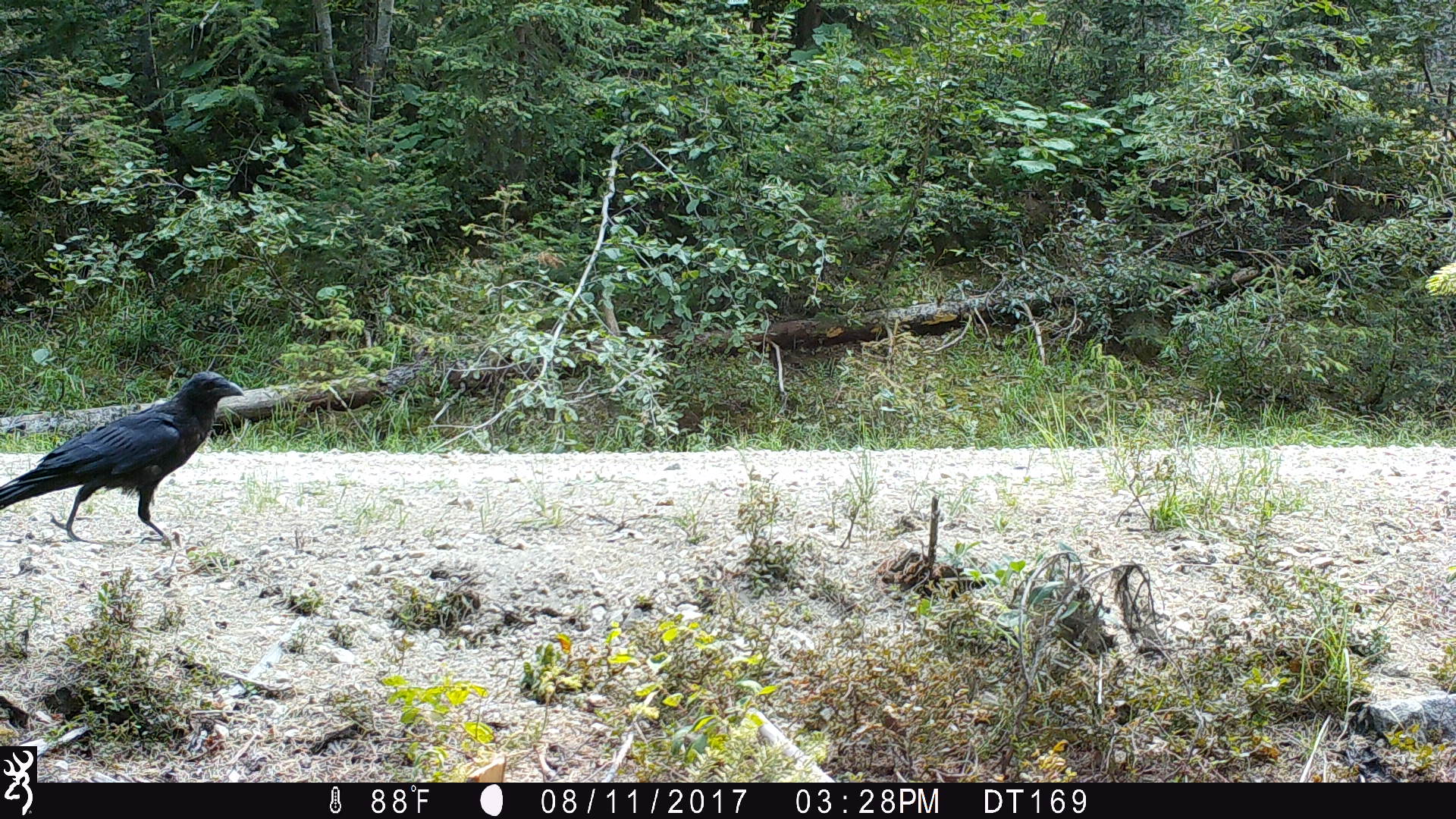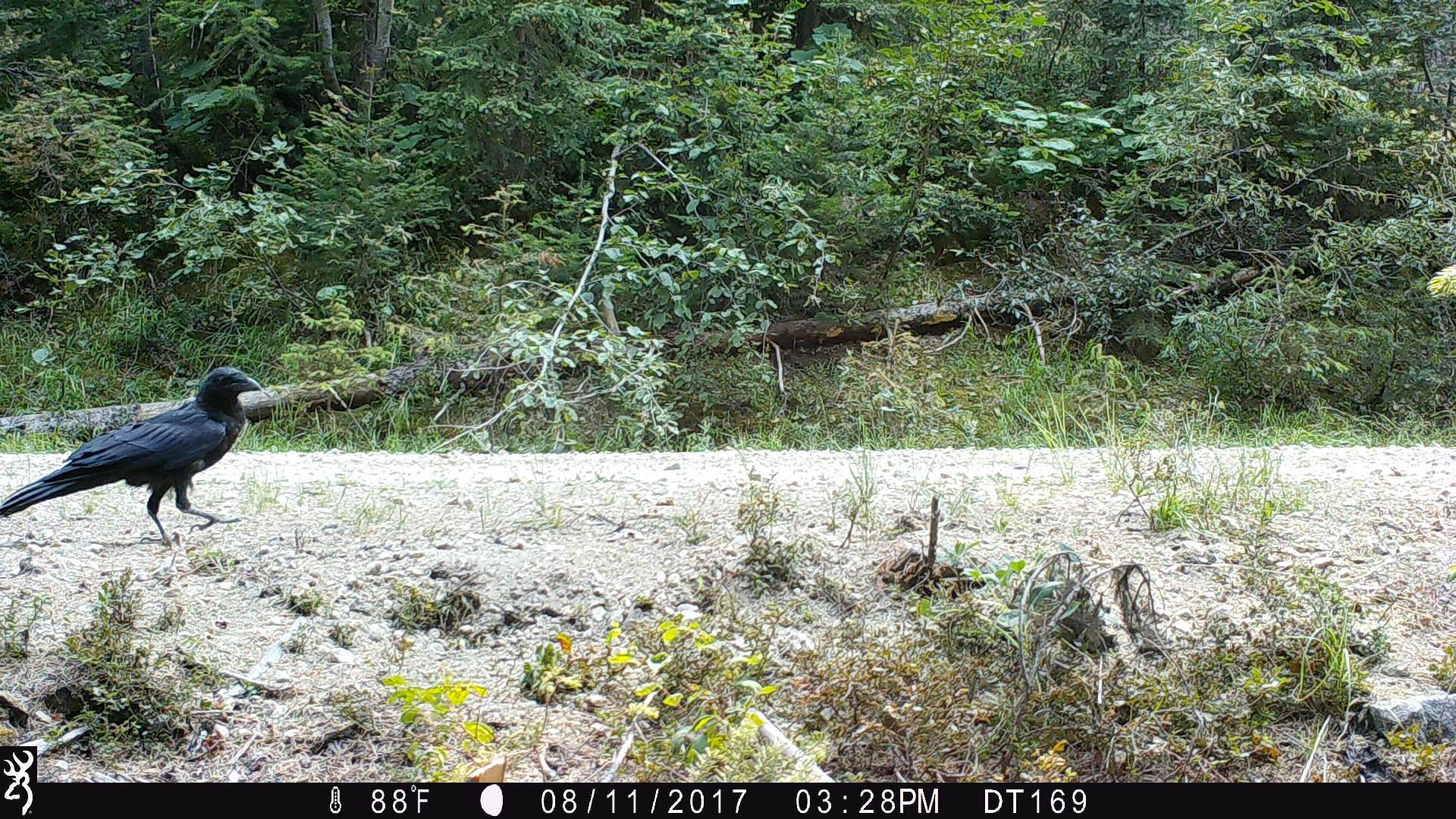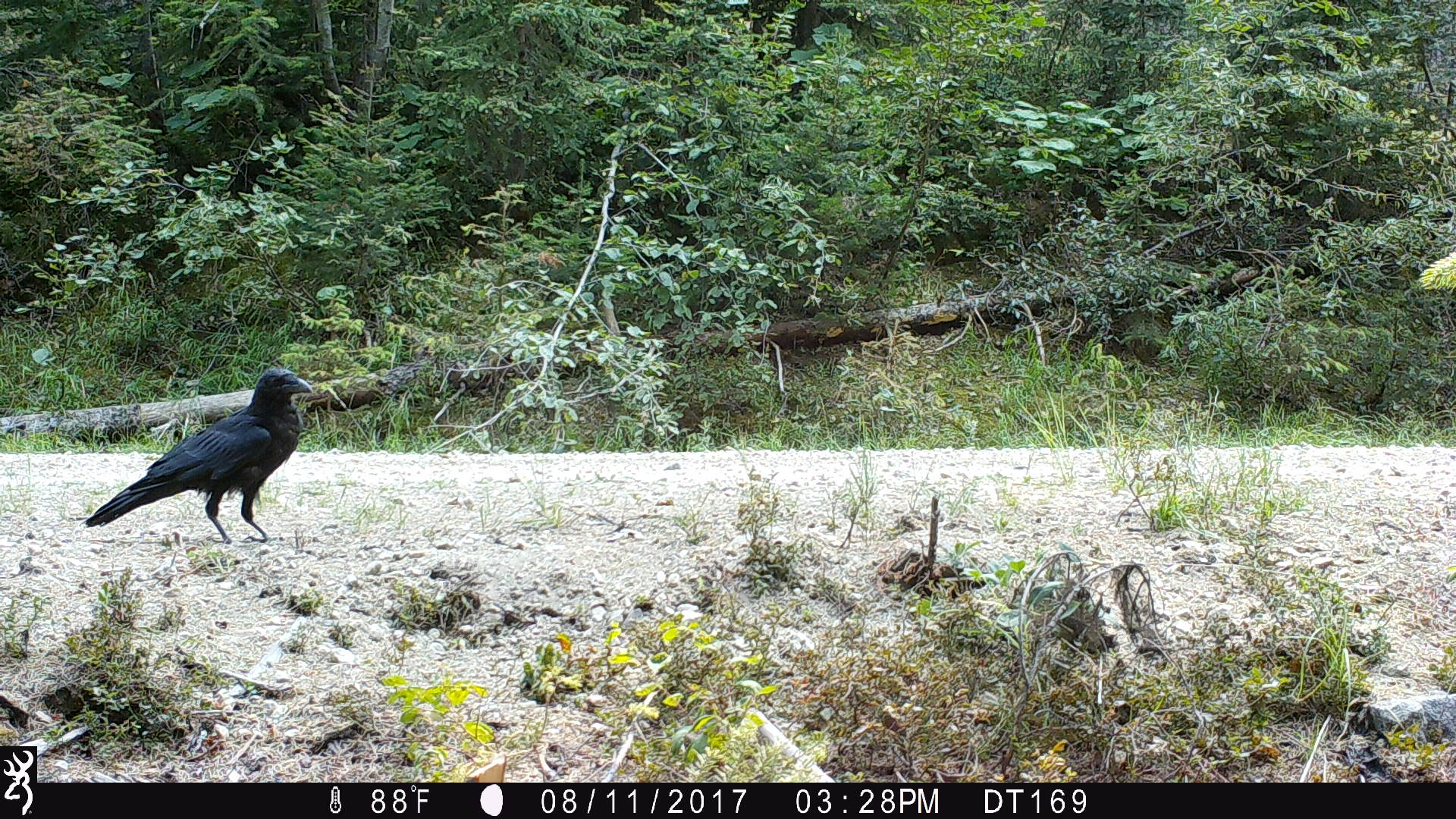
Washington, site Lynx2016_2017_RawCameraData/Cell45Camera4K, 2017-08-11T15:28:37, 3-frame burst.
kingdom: Animalia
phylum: Chordata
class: Aves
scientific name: Aves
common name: birds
Aves (birds). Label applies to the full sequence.